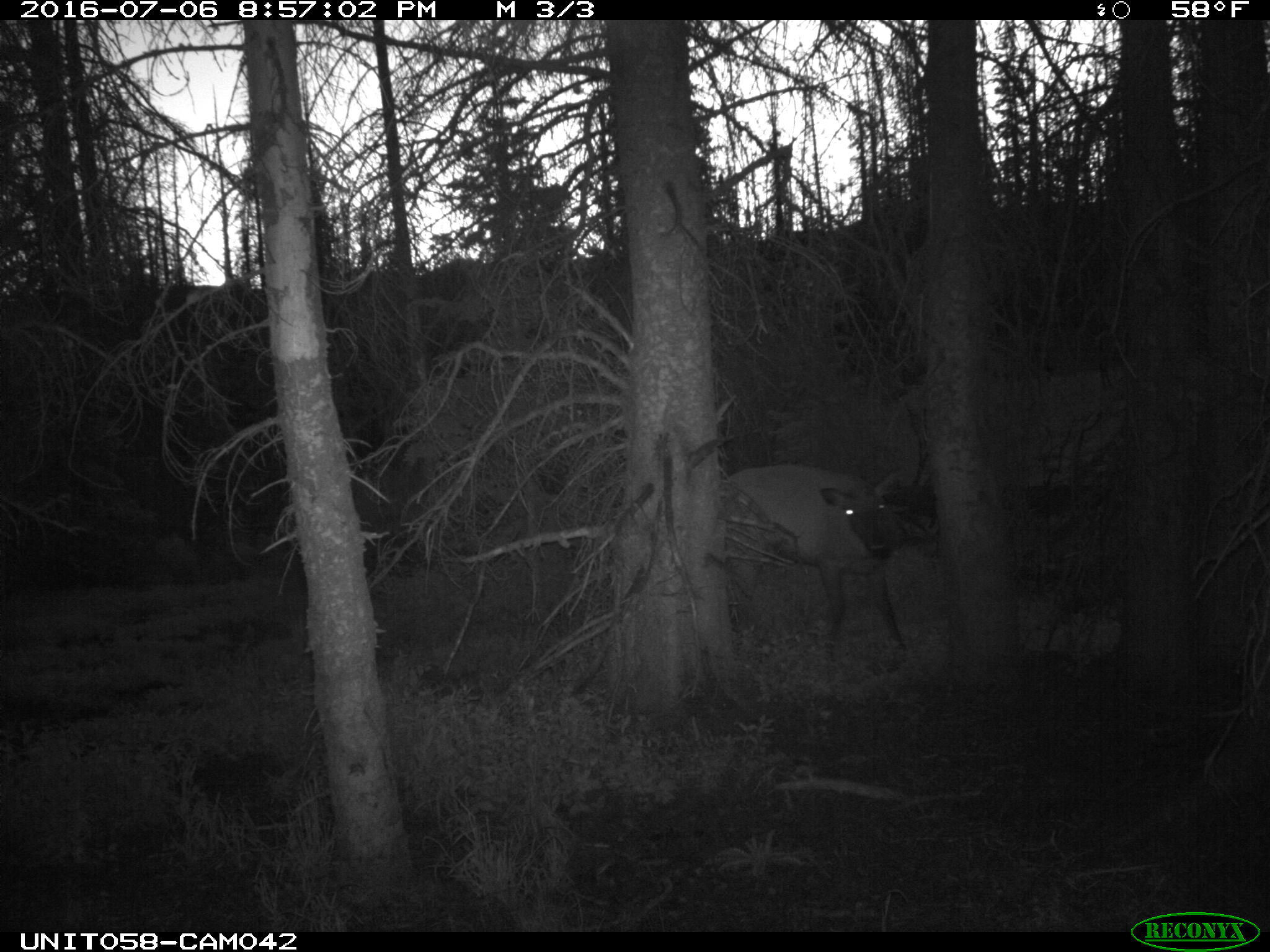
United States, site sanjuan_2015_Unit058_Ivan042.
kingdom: Animalia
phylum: Chordata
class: Mammalia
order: Artiodactyla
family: Cervidae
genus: Cervus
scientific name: Cervus elaphus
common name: red deer